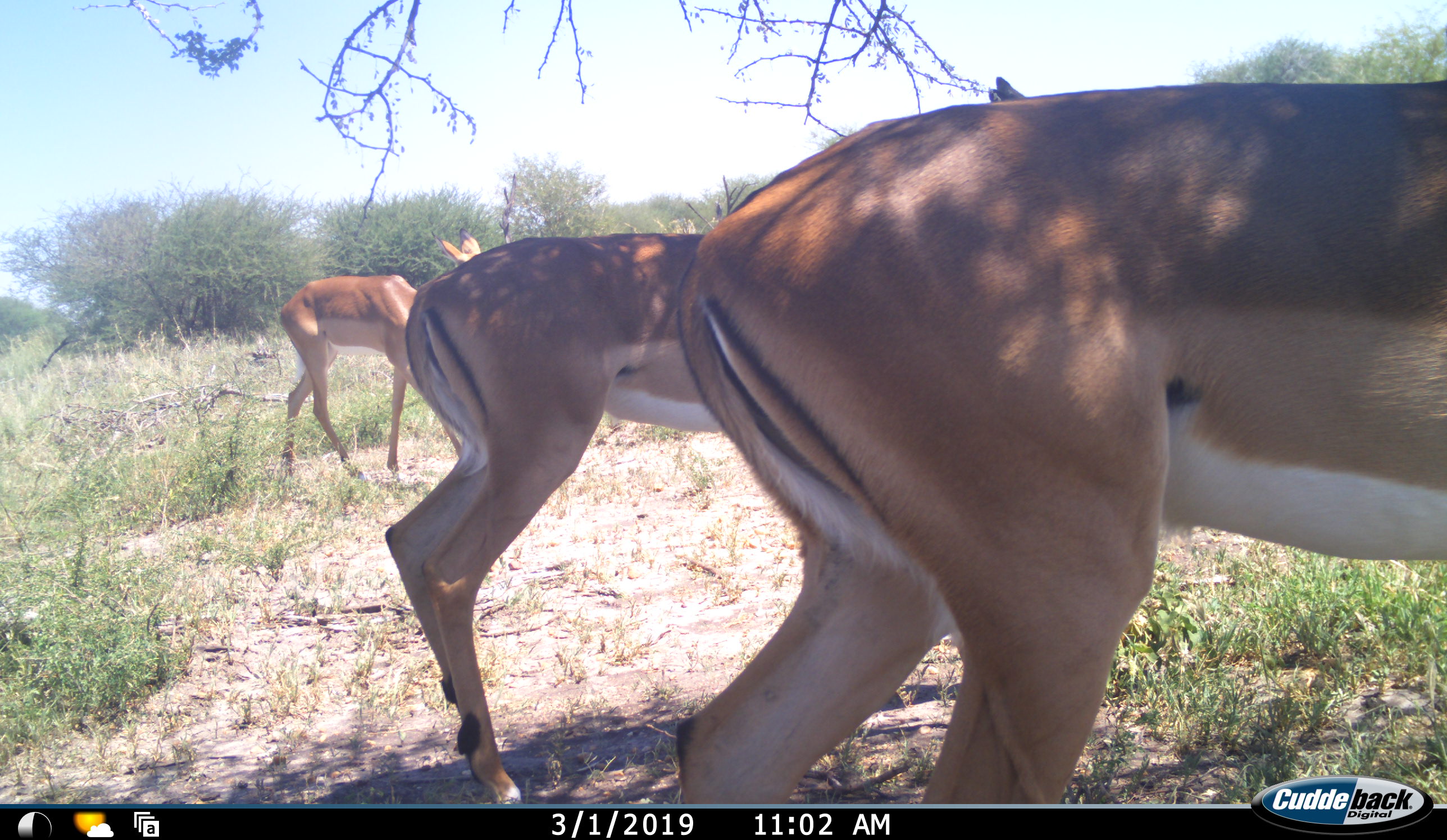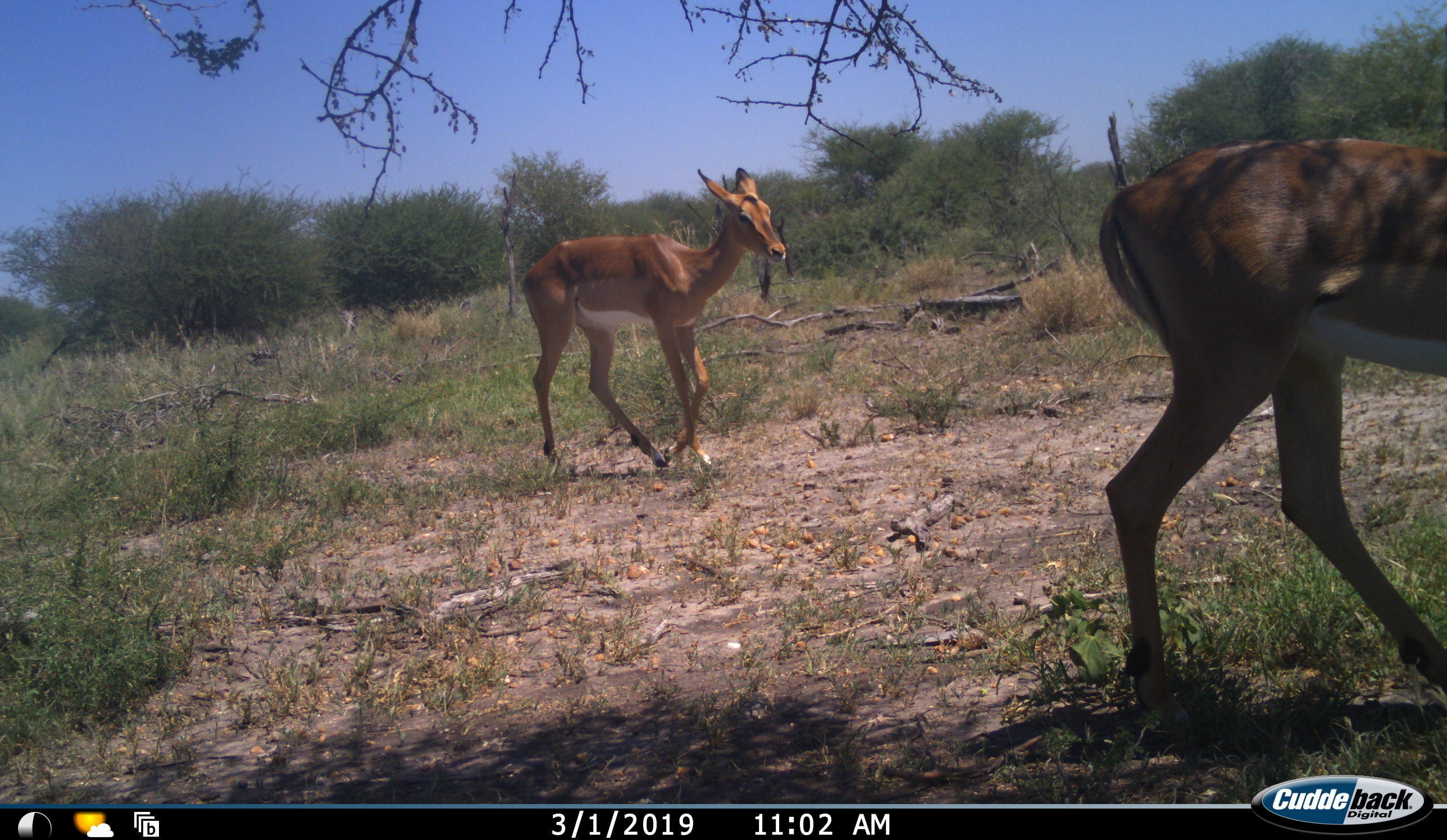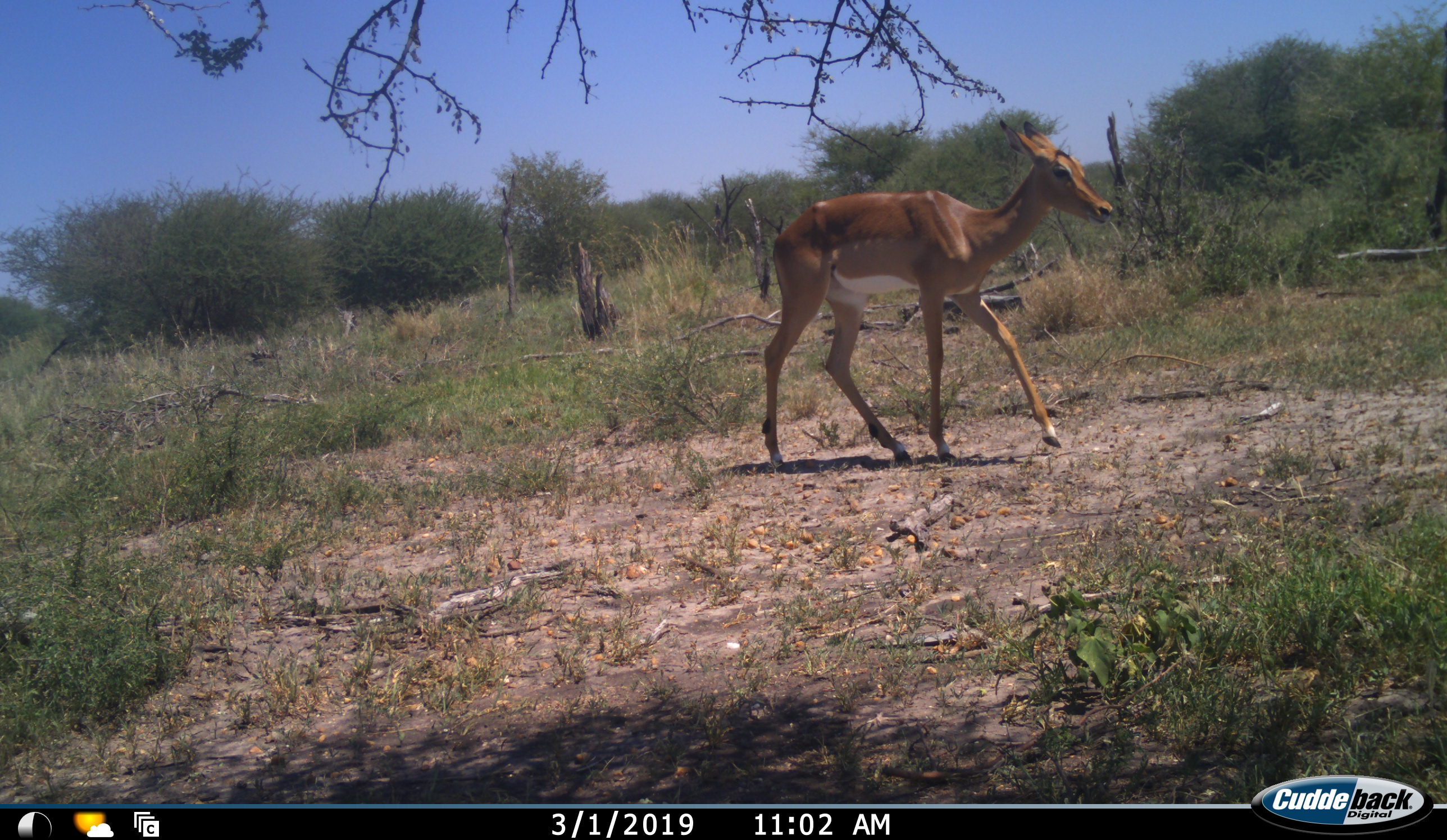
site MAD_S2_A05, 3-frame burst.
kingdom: Animalia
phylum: Chordata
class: Mammalia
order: Artiodactyla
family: Bovidae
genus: Aepyceros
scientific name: Aepyceros melampus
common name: impala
Impala (Aepyceros melampus), count 3. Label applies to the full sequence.